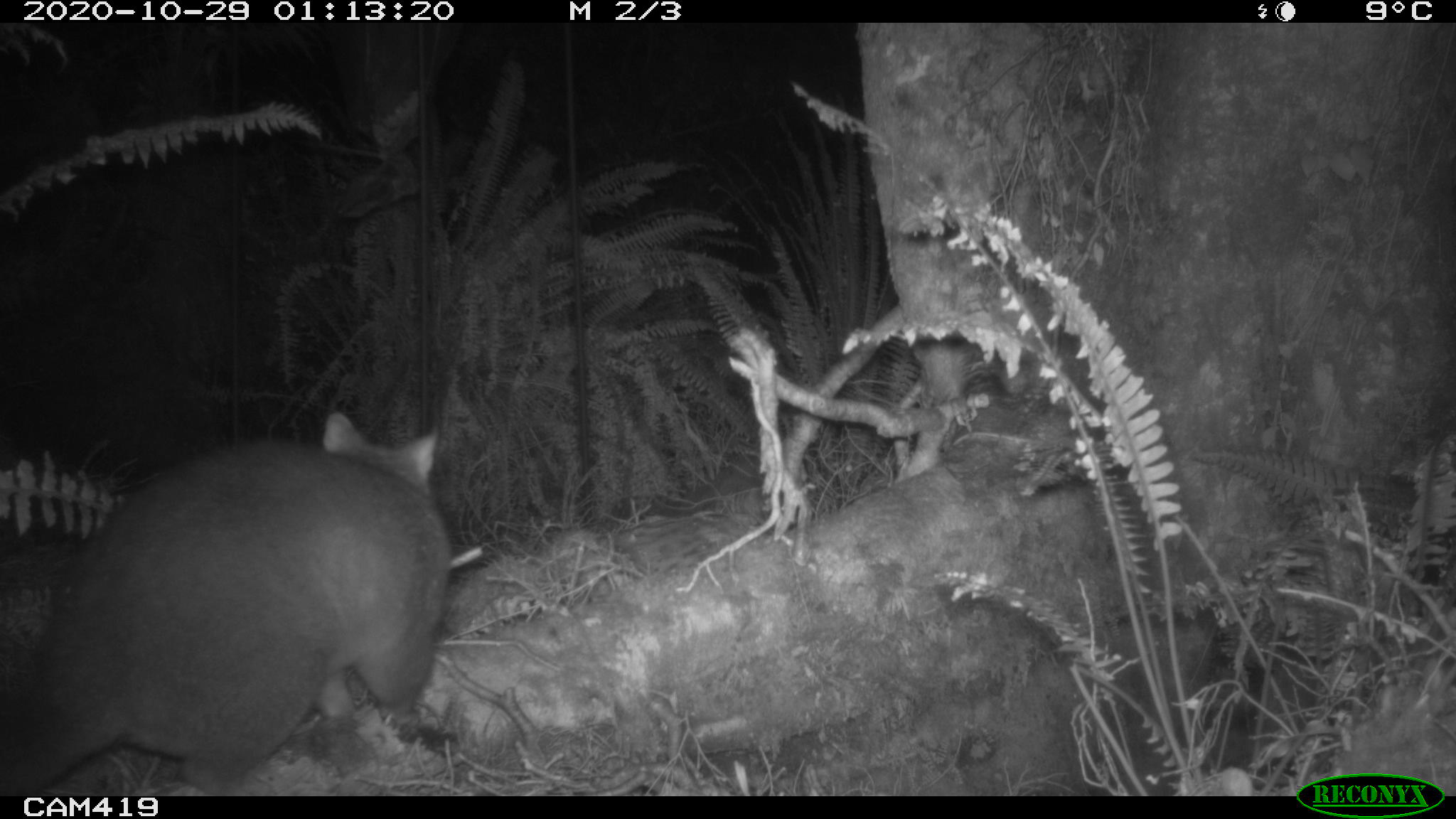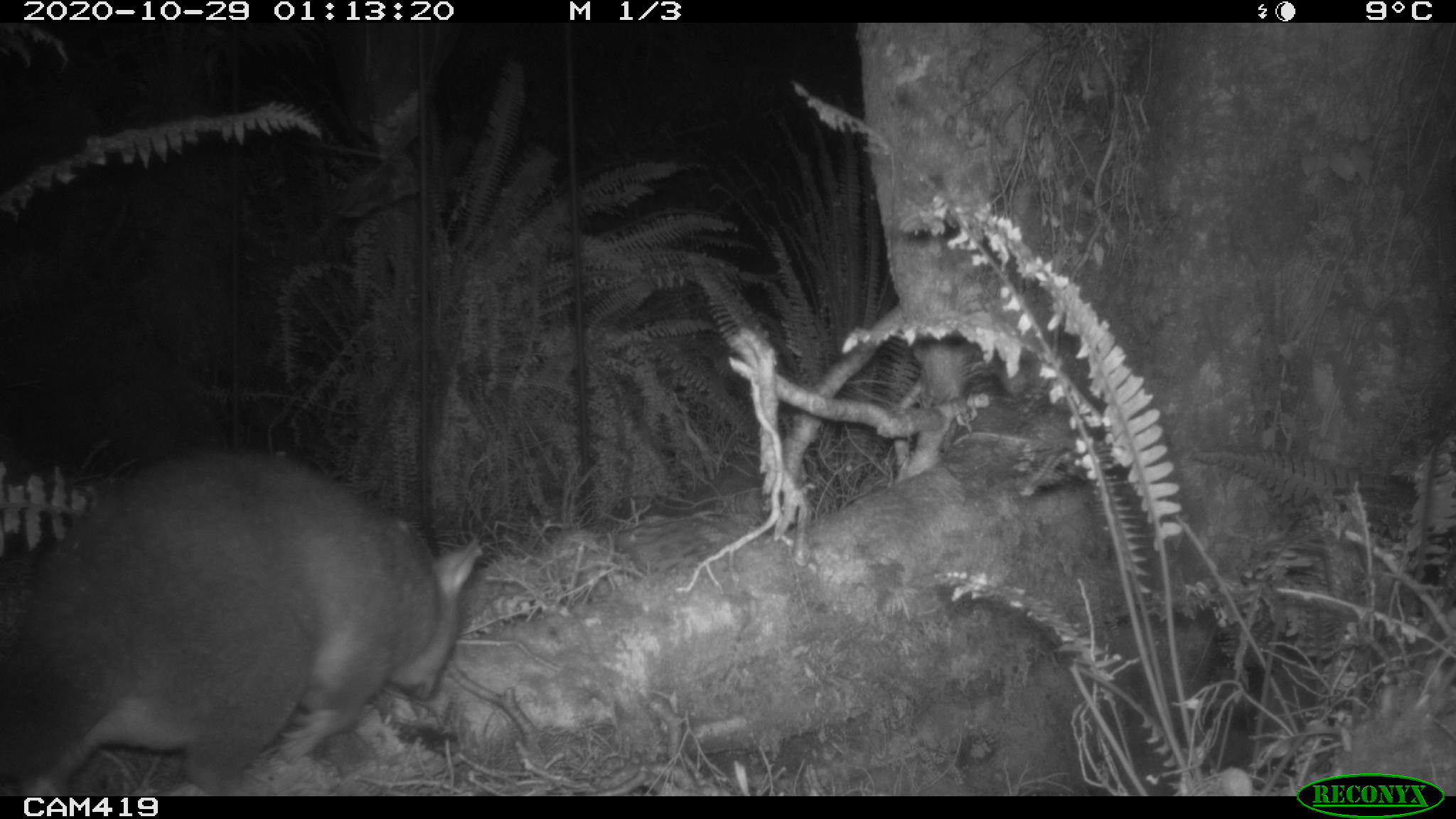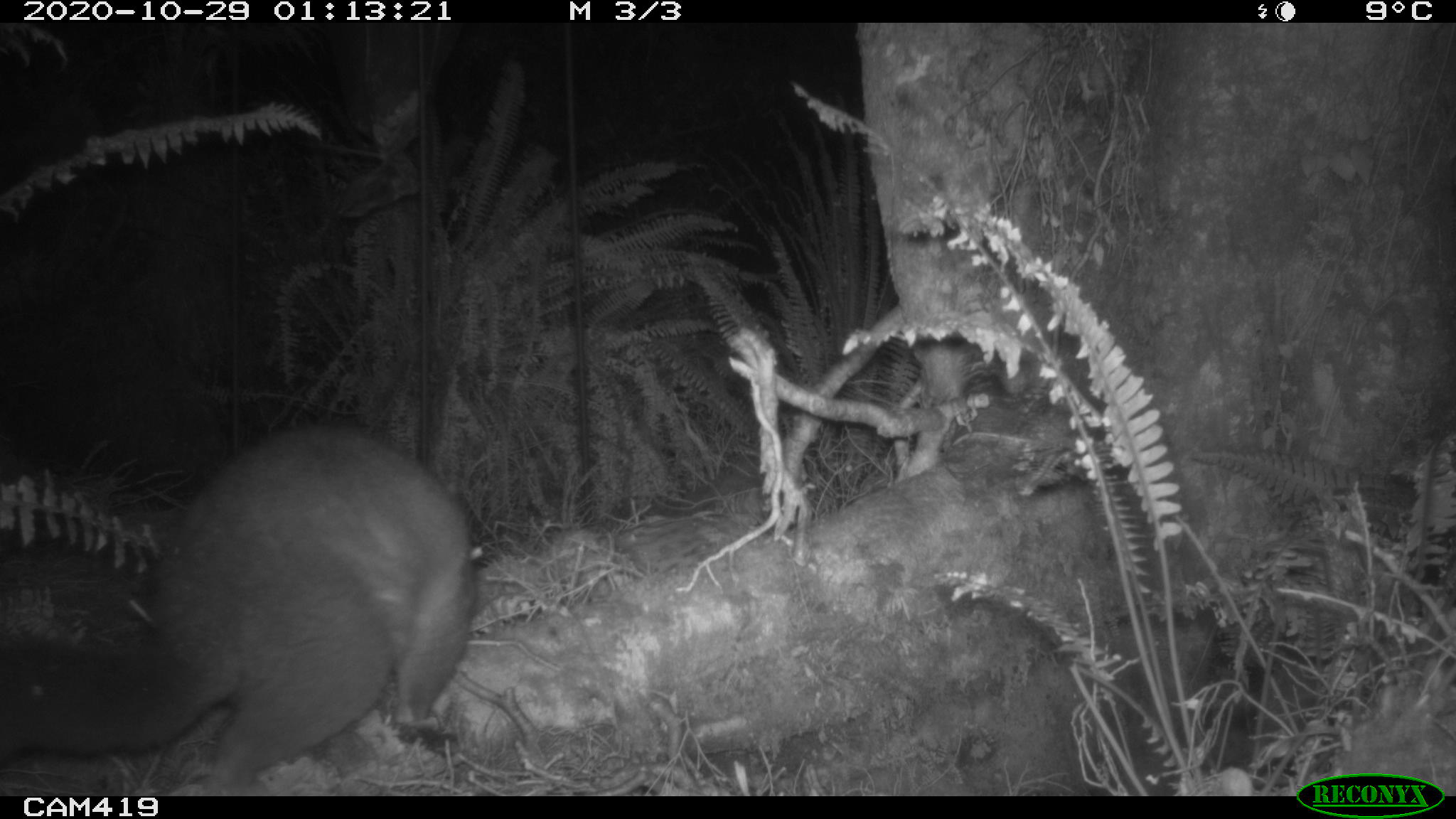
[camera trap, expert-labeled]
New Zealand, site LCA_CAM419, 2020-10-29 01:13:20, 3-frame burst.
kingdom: Animalia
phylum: Chordata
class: Mammalia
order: Diprotodontia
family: Phalangeridae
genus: Trichosurus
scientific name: Trichosurus vulpecula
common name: common brushtail possum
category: possum